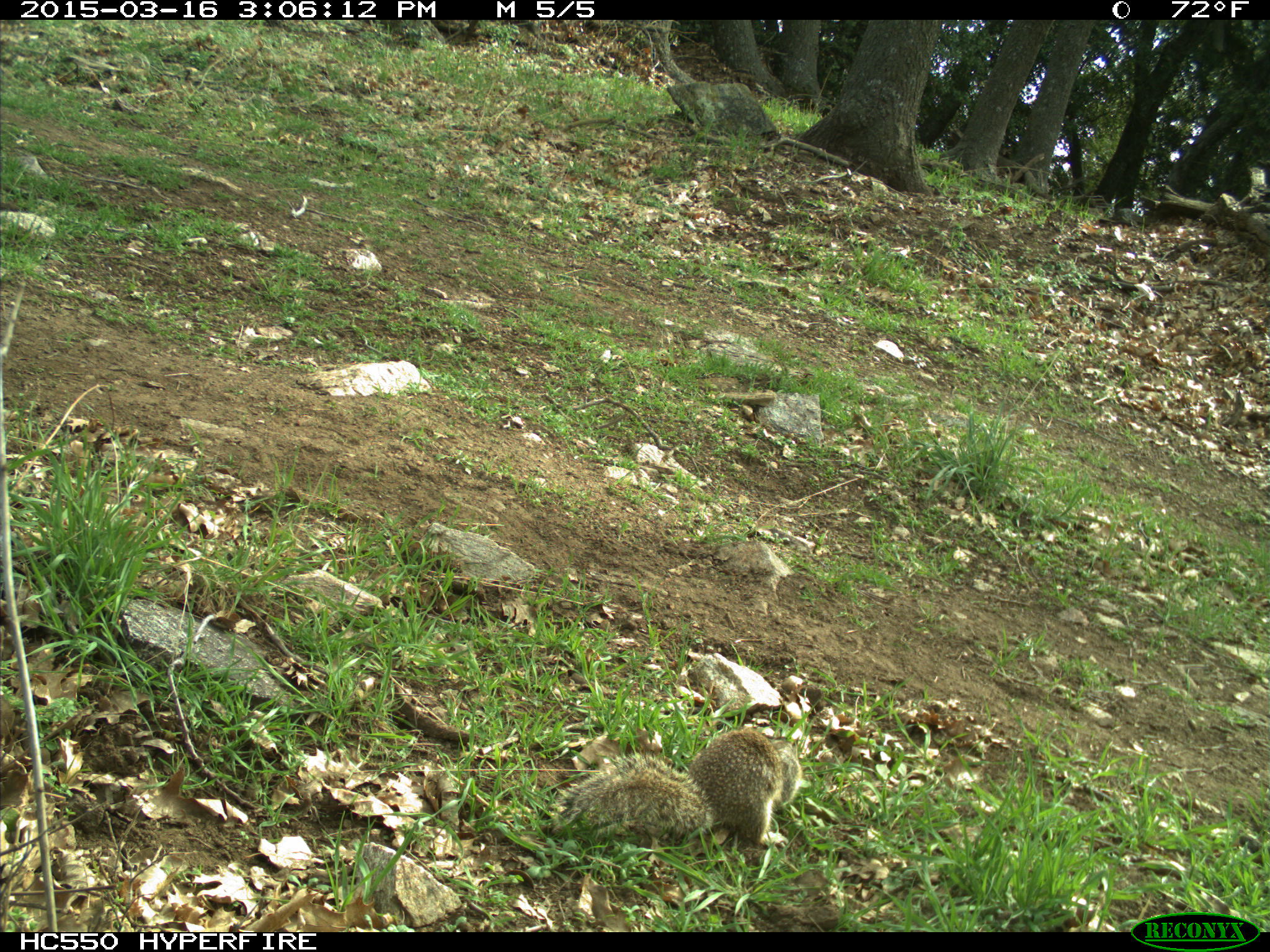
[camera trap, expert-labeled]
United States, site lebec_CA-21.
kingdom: Animalia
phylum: Chordata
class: Mammalia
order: Rodentia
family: Sciuridae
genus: Otospermophilus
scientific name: Otospermophilus beecheyi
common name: california ground squirrel